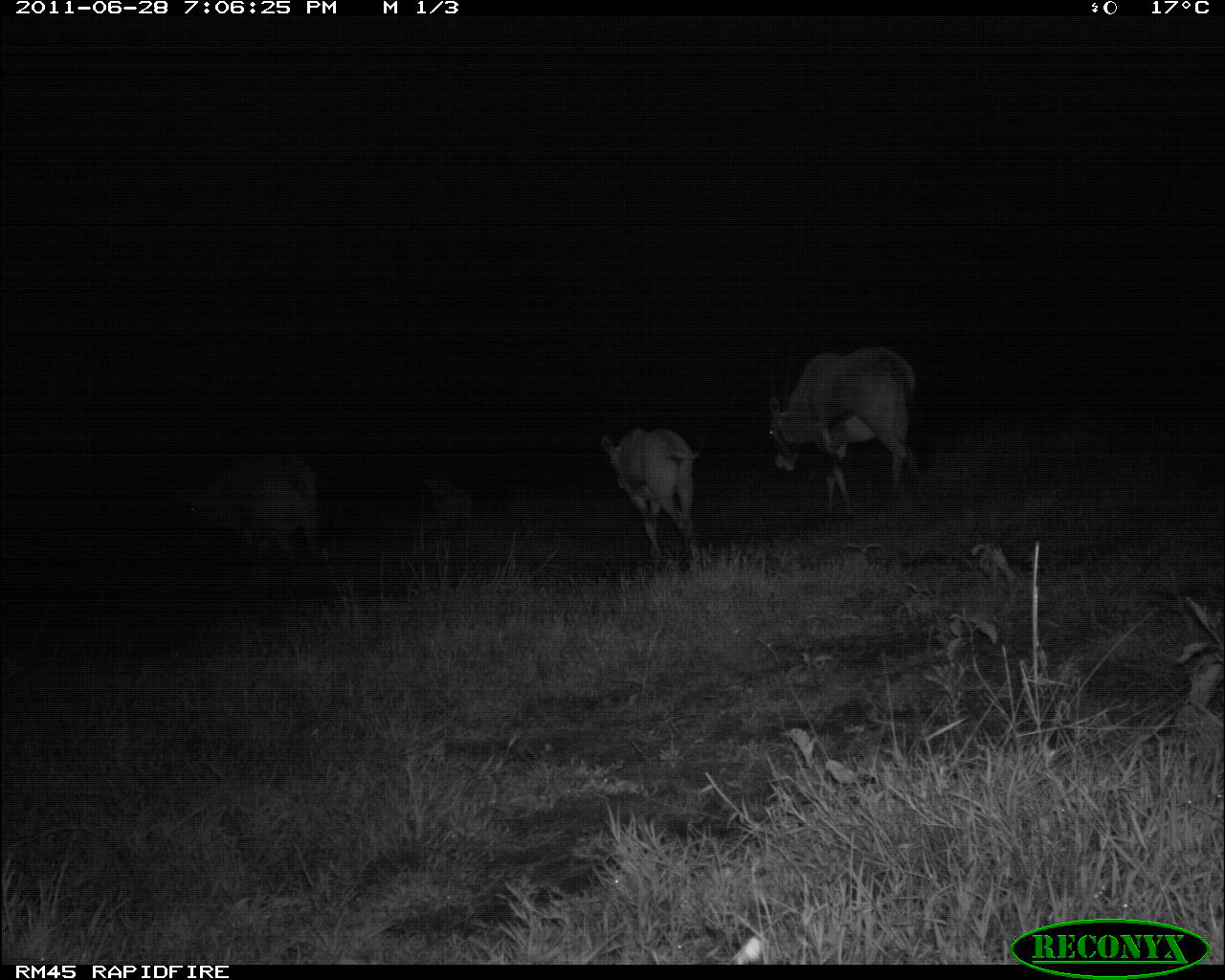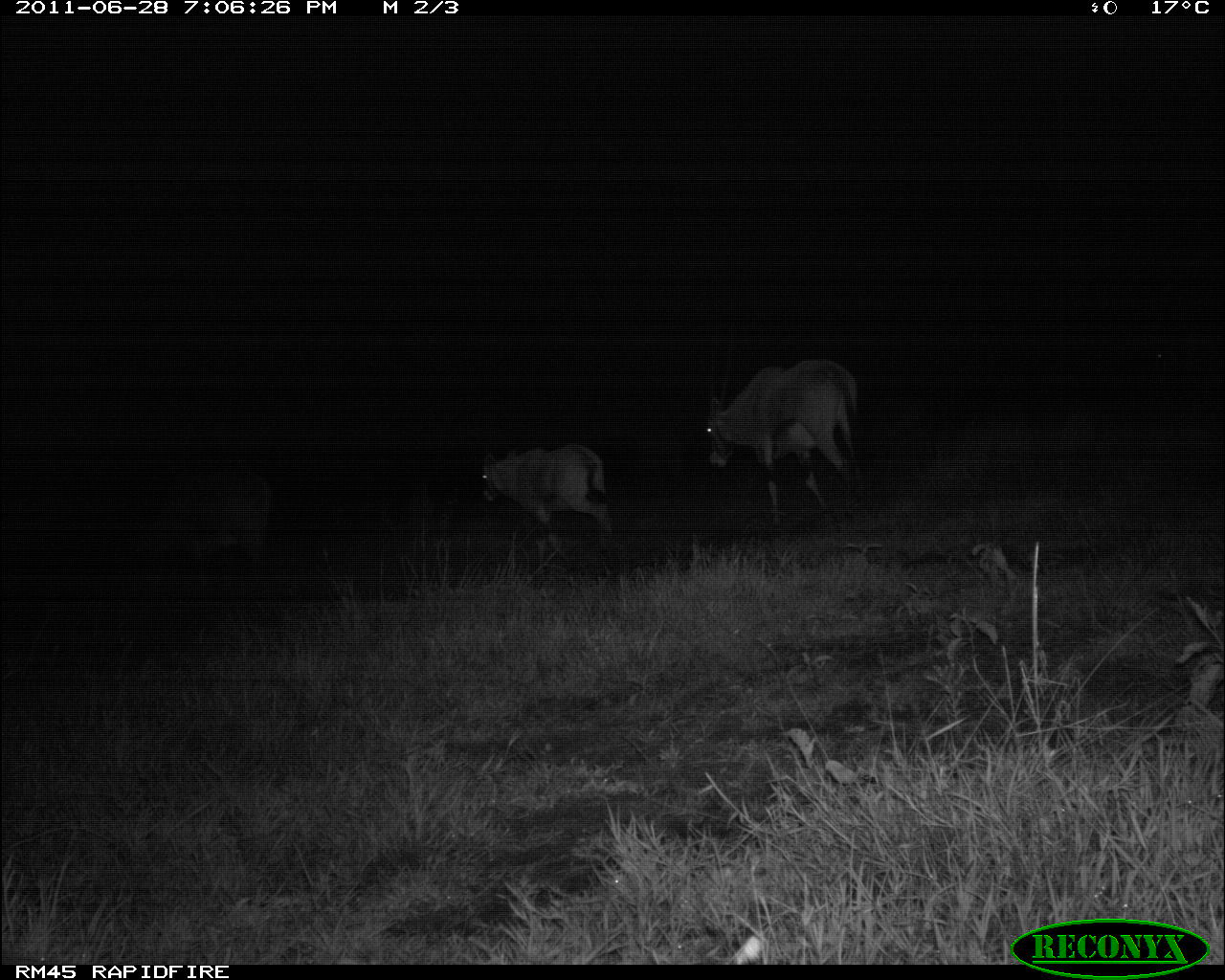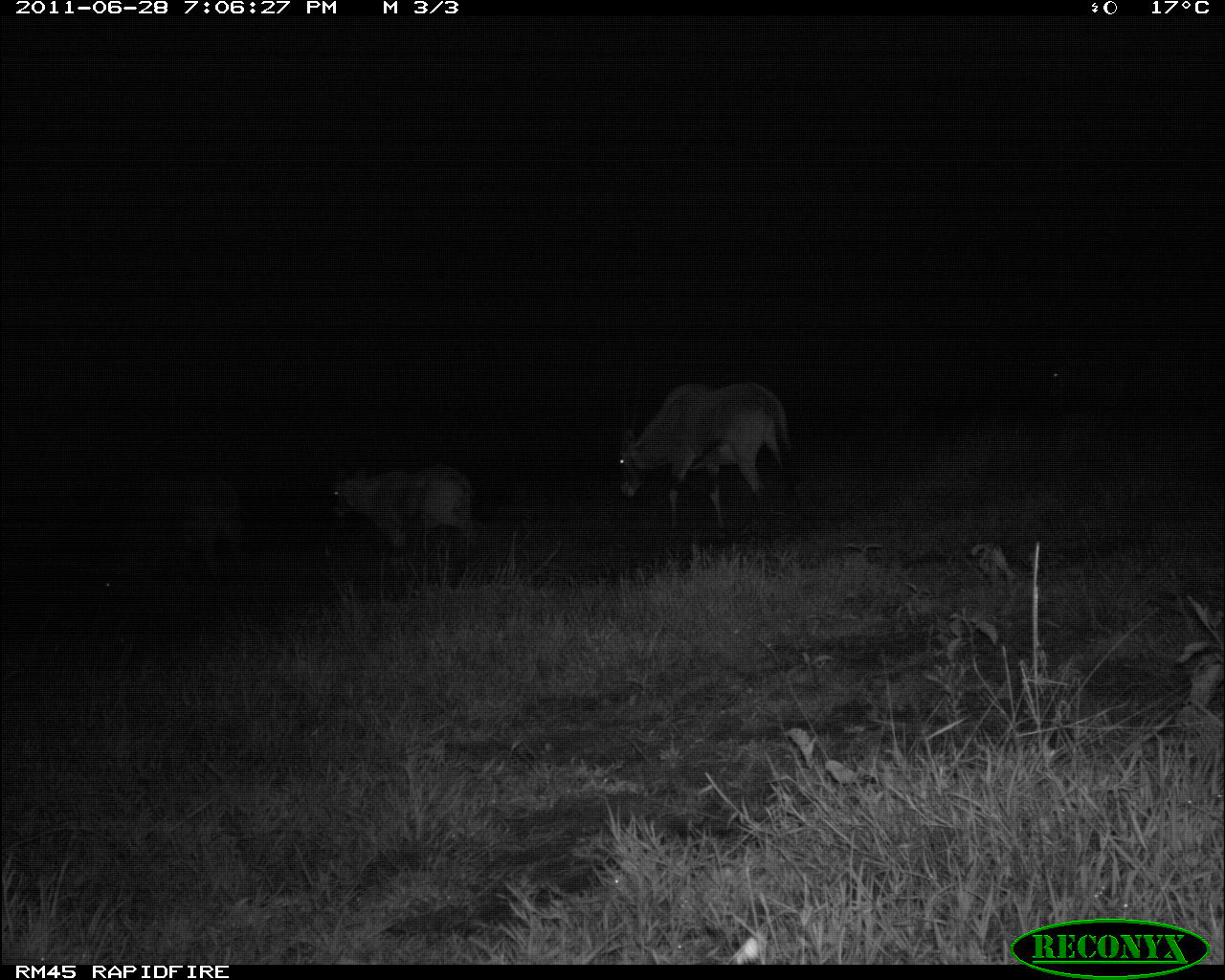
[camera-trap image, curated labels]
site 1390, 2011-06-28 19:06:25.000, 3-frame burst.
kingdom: Animalia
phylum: Chordata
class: Mammalia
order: Artiodactyla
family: Bovidae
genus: Oryx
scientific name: Oryx beisa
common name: east african oryx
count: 4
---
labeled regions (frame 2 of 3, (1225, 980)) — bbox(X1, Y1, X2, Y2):
oryx beisa: bbox(706, 358, 858, 524); bbox(133, 457, 272, 579); bbox(481, 443, 612, 536)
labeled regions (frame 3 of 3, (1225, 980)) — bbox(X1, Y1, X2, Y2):
oryx beisa: bbox(619, 381, 799, 529); bbox(102, 476, 245, 599); bbox(332, 462, 476, 551); bbox(1046, 364, 1070, 395)